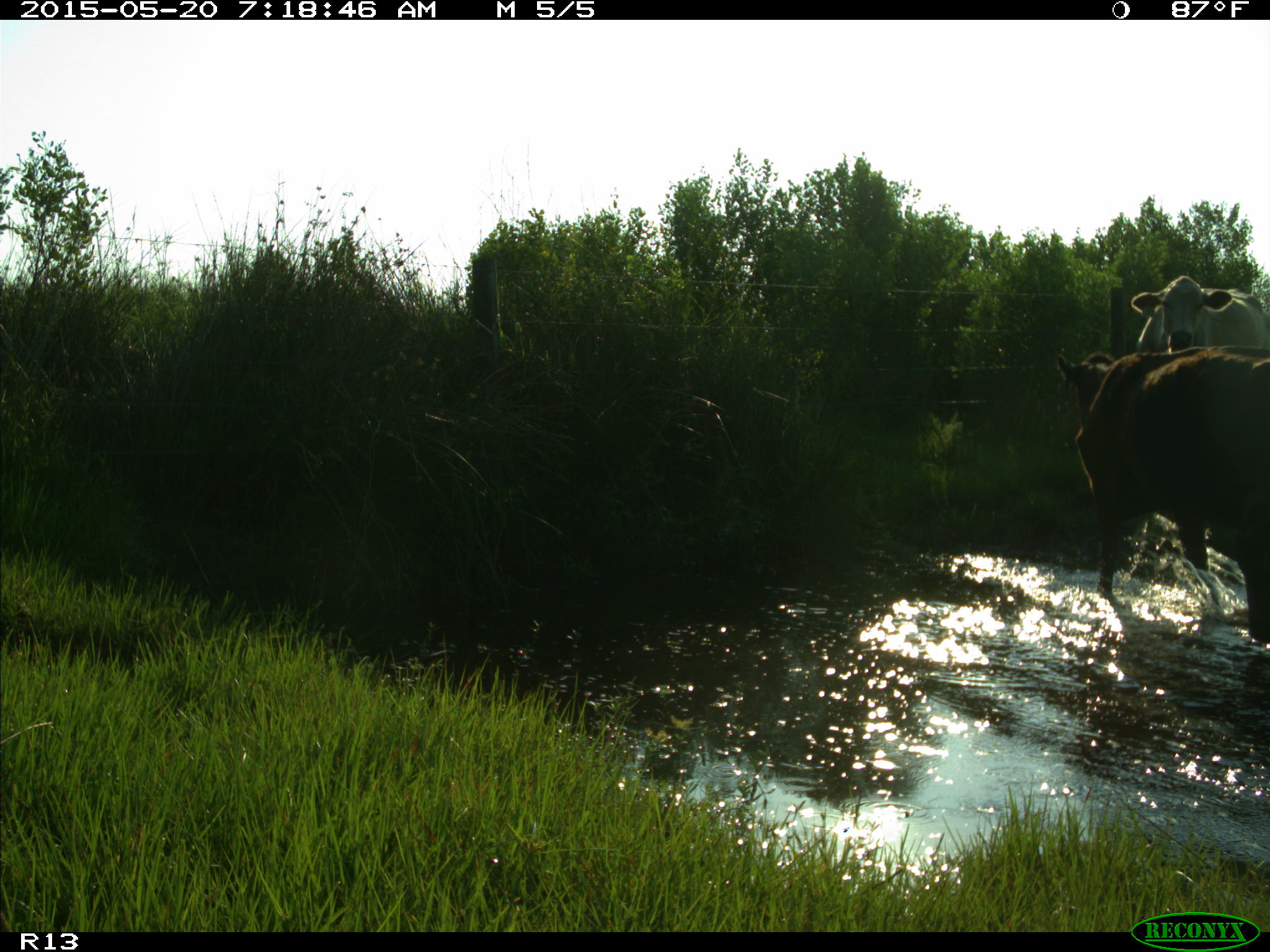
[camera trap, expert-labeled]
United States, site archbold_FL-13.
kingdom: Animalia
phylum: Chordata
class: Mammalia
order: Artiodactyla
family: Bovidae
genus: Bos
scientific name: Bos taurus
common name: domestic cow